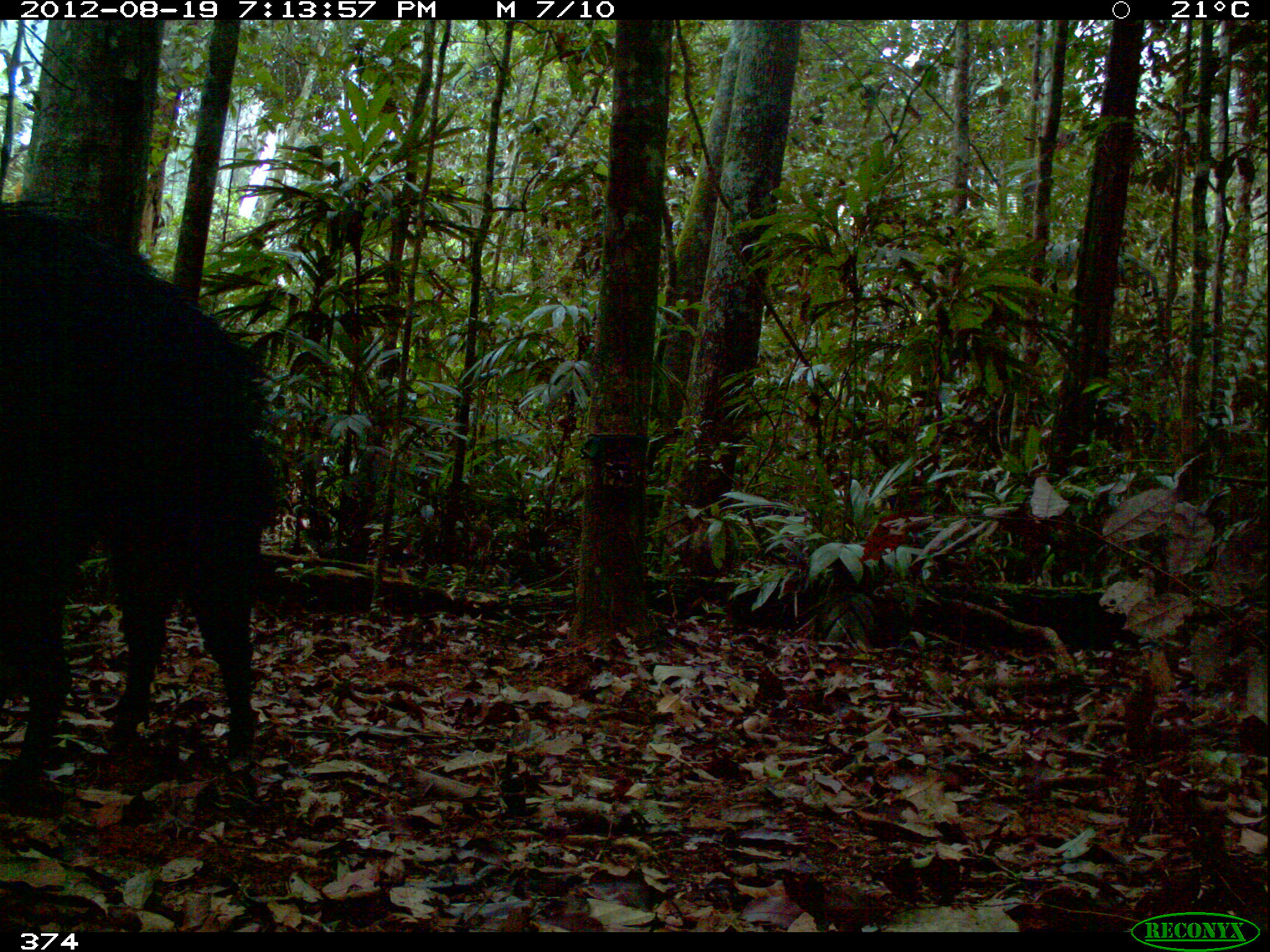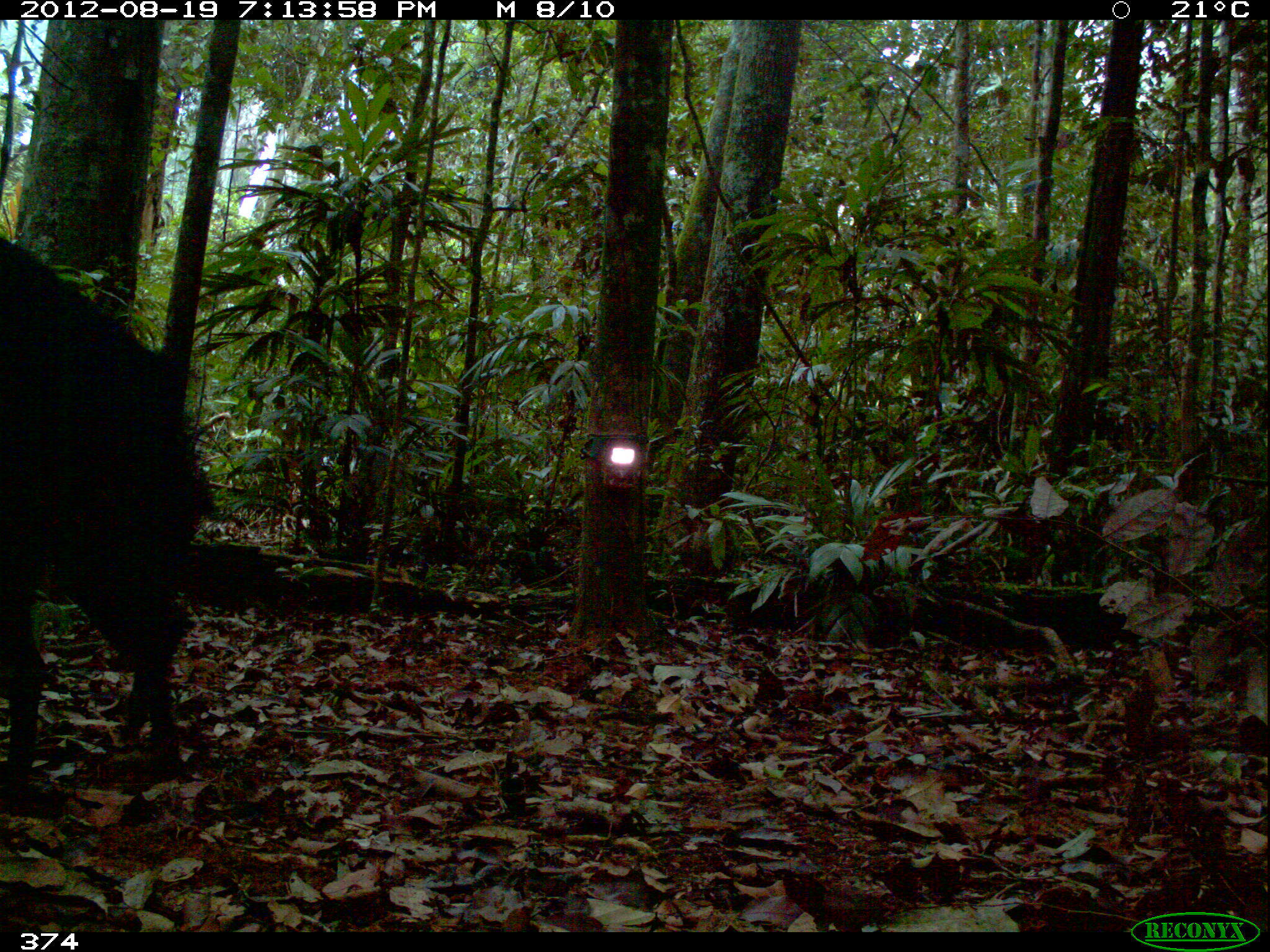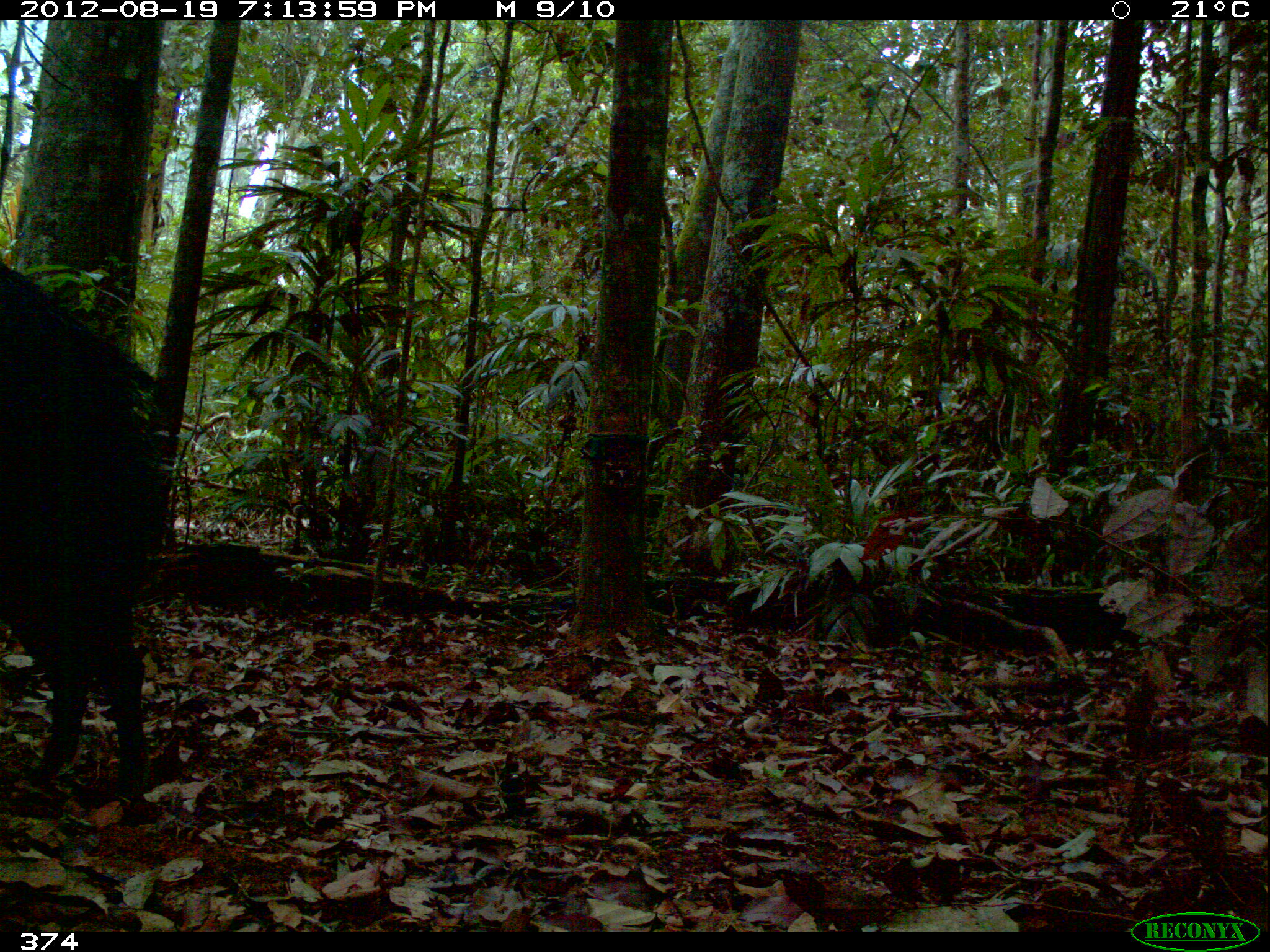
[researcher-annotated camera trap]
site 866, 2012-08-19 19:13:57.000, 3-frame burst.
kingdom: Animalia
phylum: Chordata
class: Mammalia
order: Artiodactyla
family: Tayassuidae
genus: Tayassu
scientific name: Tayassu pecari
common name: white-lipped peccary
Tayassu pecari (white-lipped peccary).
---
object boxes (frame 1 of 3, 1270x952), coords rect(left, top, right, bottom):
tayassu pecari: rect(0, 204, 283, 796)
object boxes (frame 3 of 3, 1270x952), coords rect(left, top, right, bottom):
tayassu pecari: rect(0, 255, 157, 812)